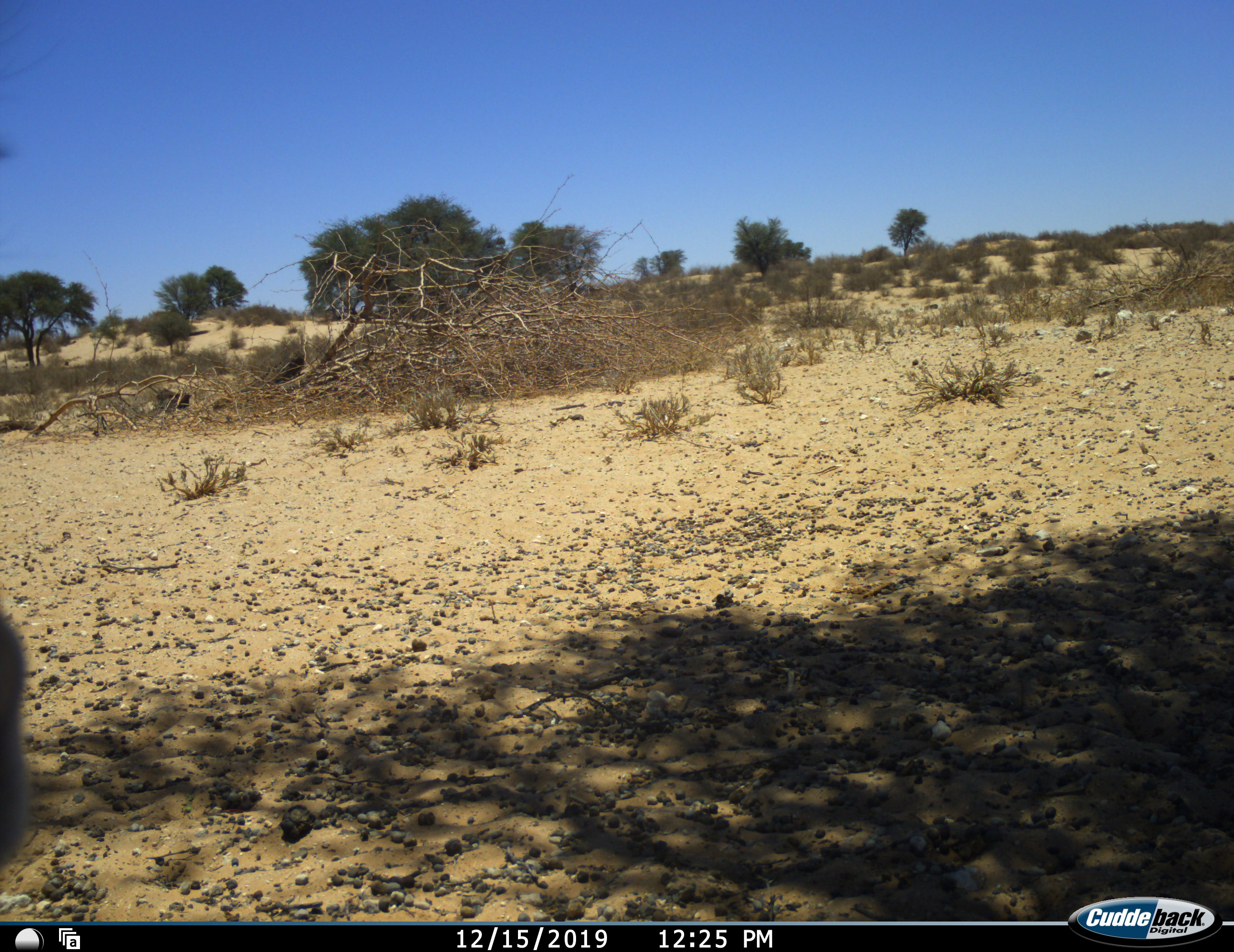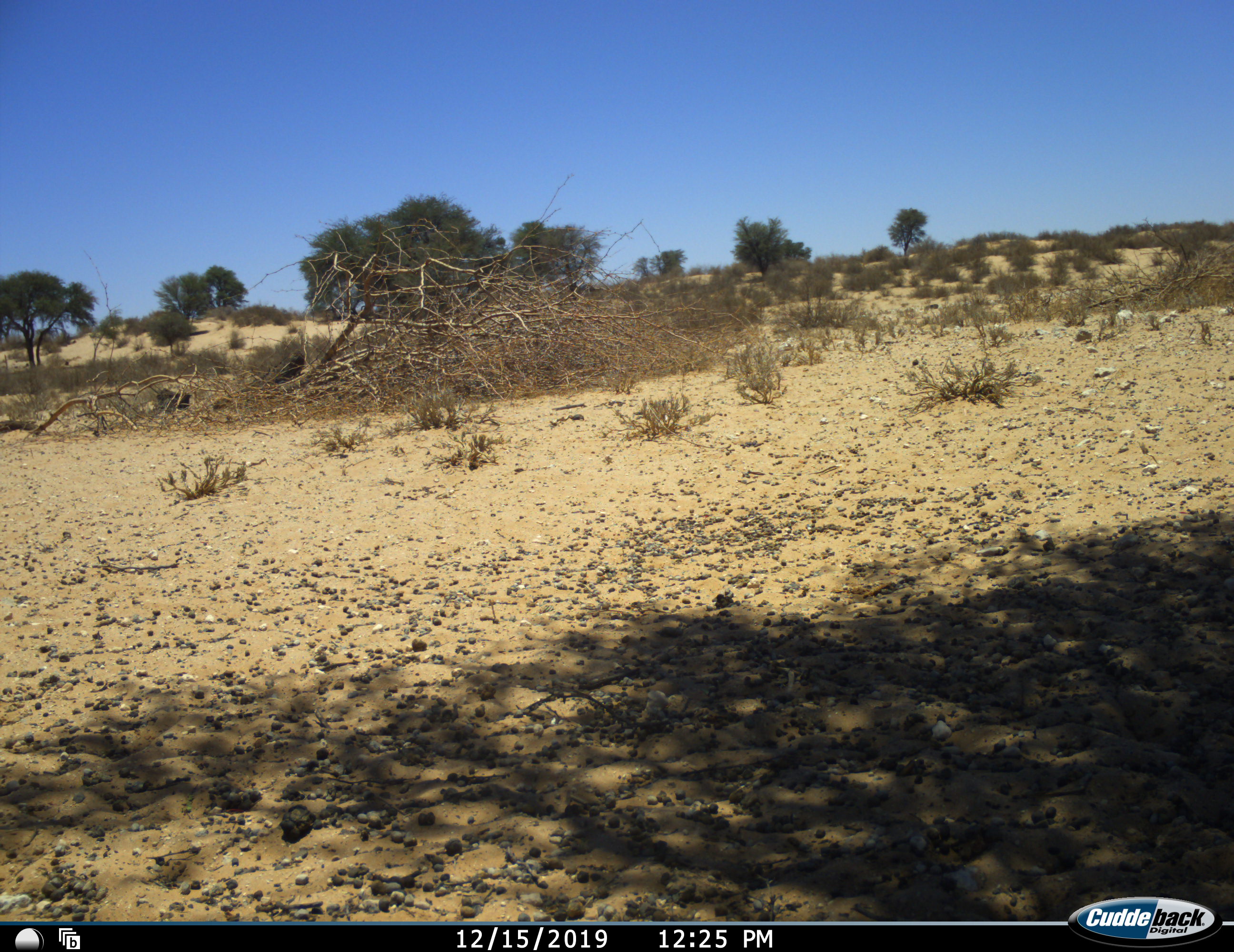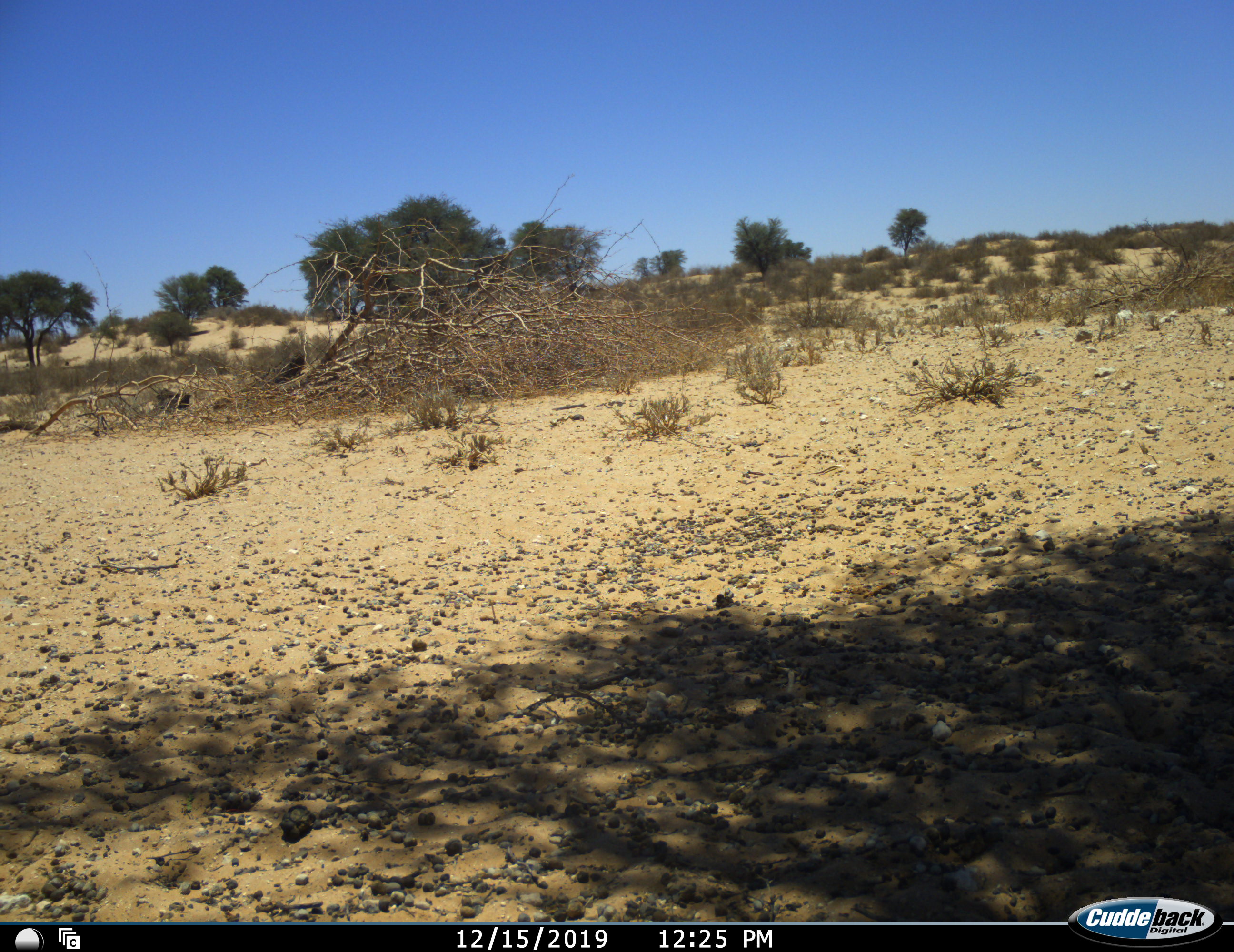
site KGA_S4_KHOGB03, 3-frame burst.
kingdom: Animalia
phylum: Chordata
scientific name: Vertebrata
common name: domestic animal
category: domesticanimal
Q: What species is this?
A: Domesticanimal (domestic animal) (Vertebrata).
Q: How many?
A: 1.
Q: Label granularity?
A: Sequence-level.